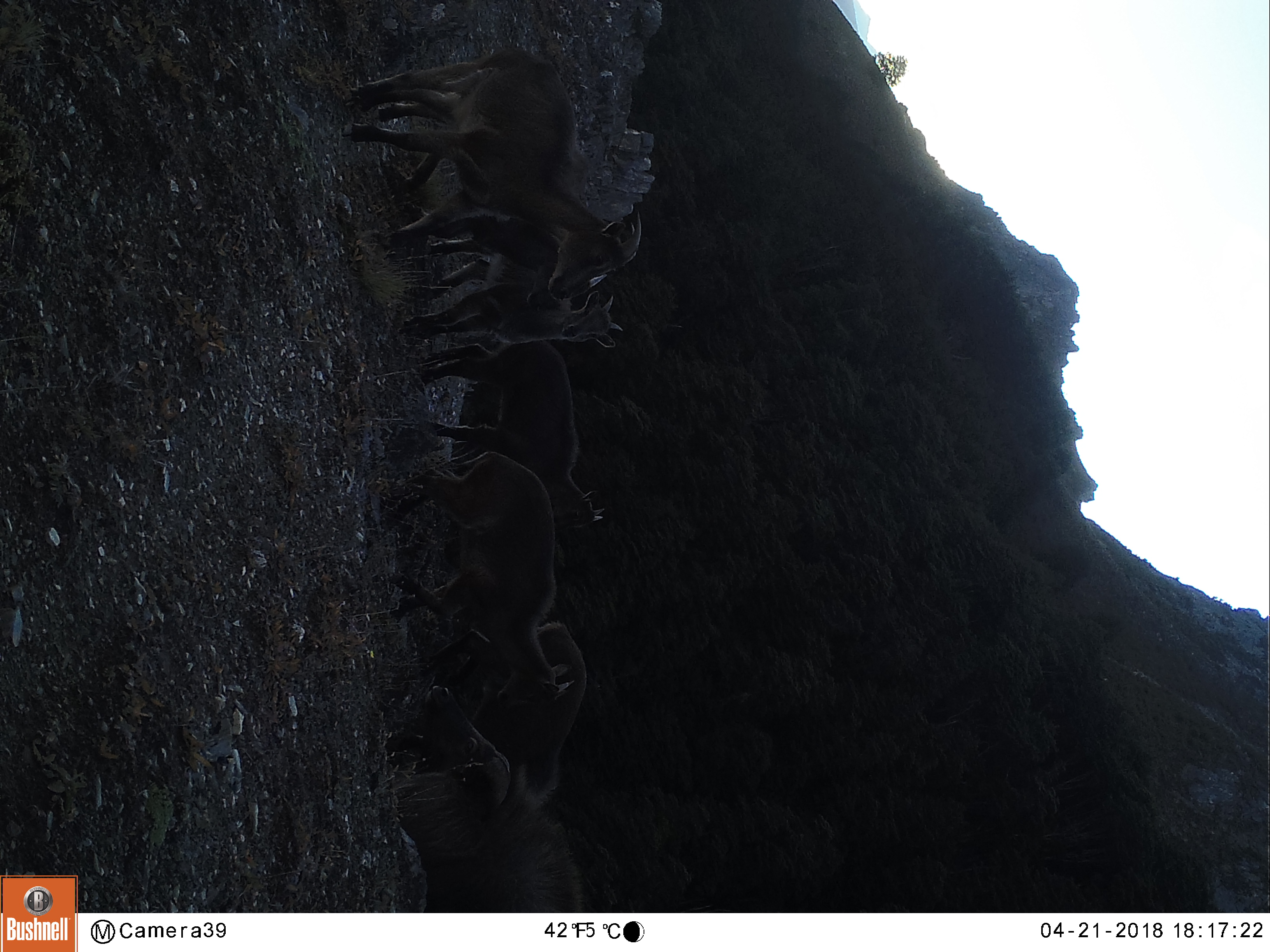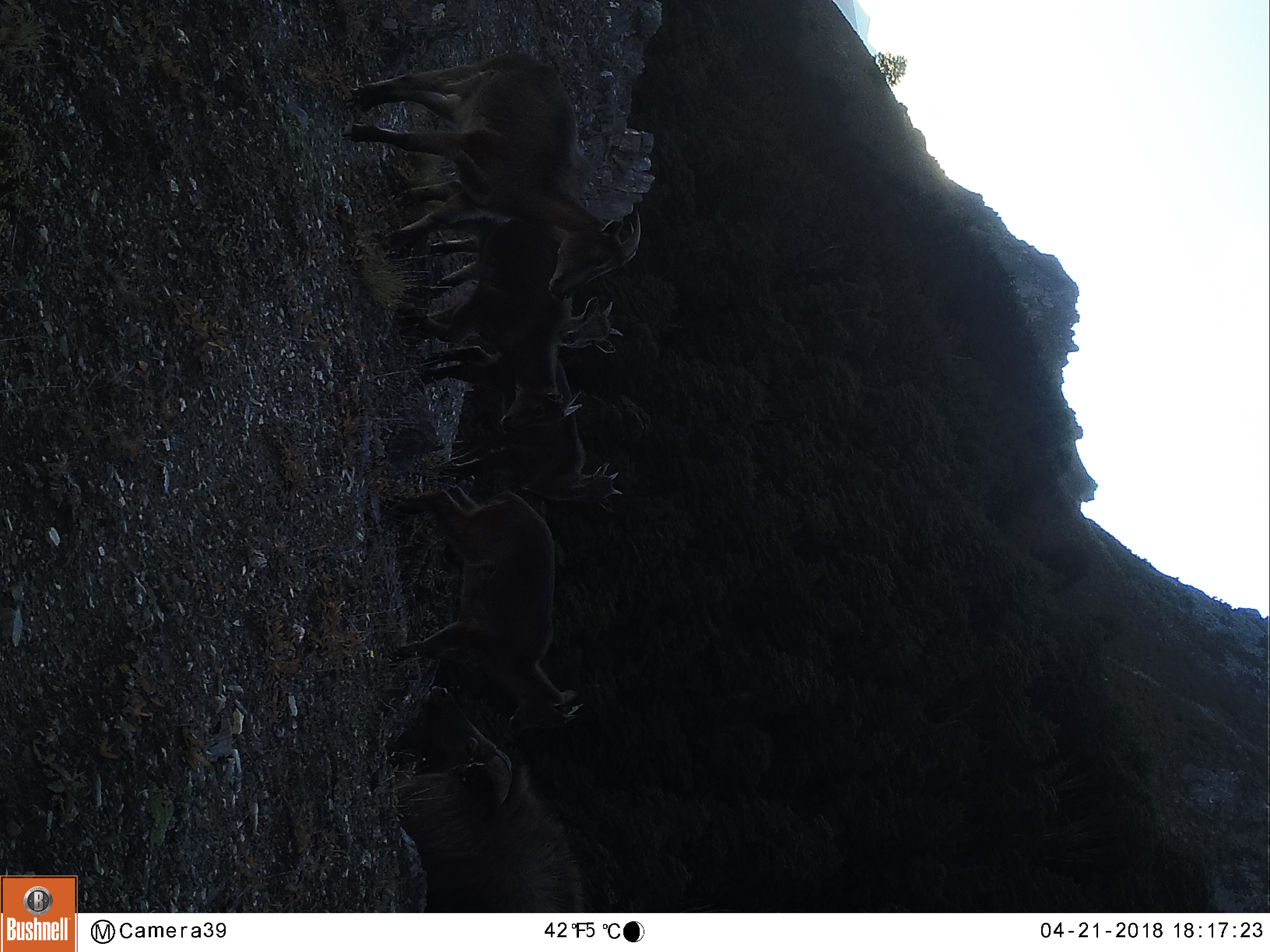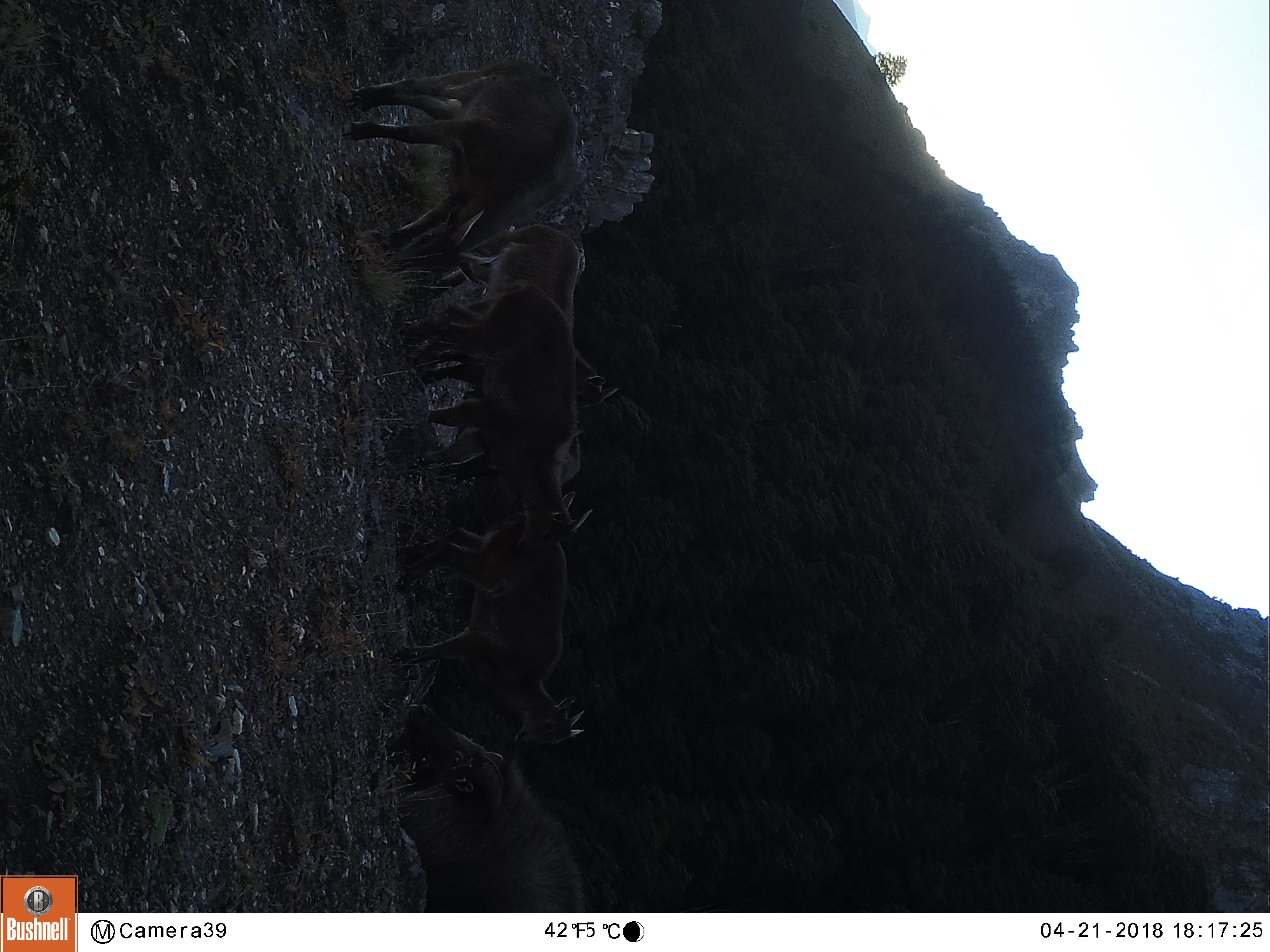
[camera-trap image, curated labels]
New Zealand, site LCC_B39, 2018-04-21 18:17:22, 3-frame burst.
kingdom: Animalia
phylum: Chordata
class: Mammalia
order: Artiodactyla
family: Bovidae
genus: Nilgiritragus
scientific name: Nilgiritragus hylocrius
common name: tahr